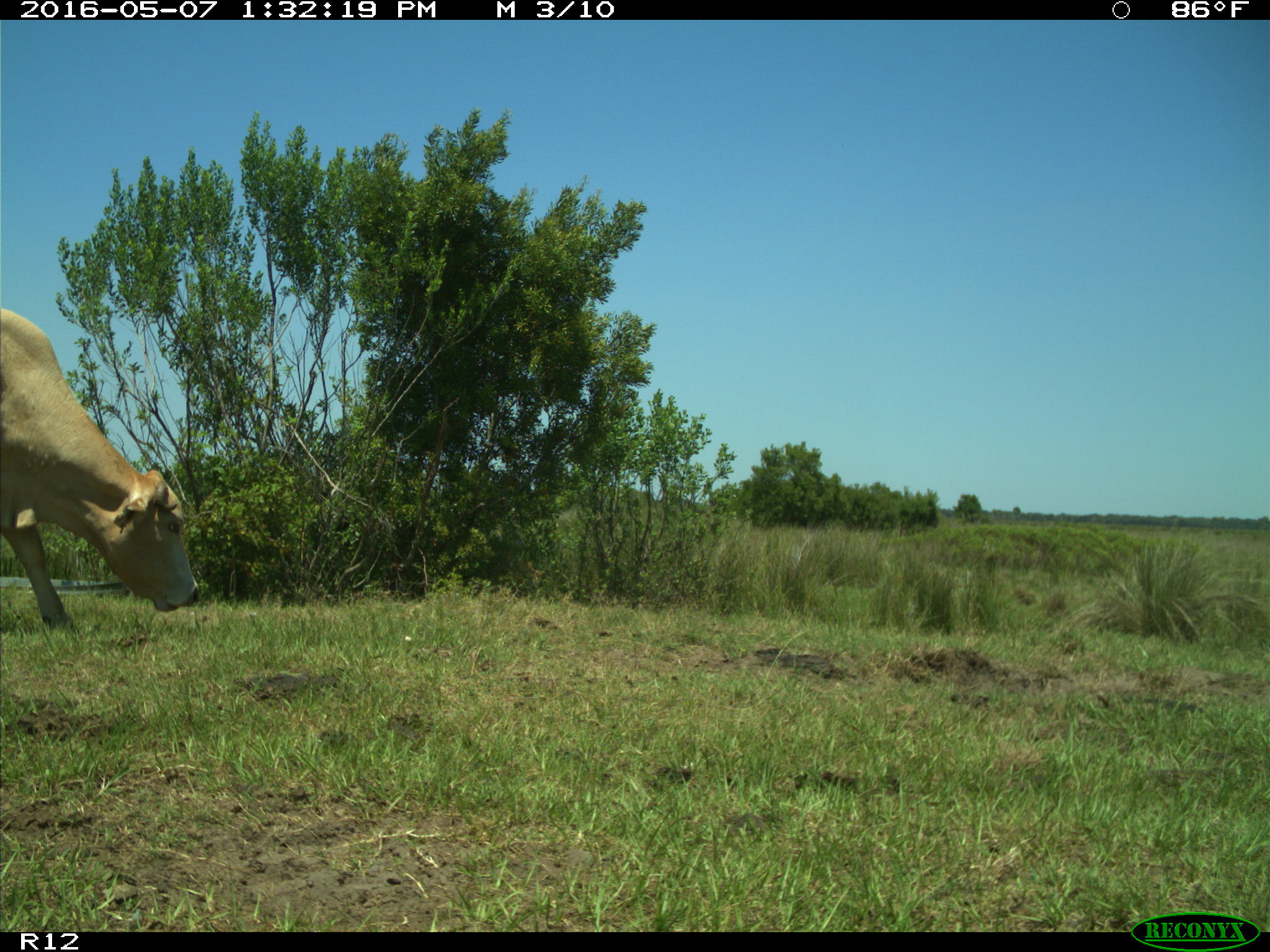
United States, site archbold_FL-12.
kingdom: Animalia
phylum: Chordata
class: Mammalia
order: Artiodactyla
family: Bovidae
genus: Bos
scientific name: Bos taurus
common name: domestic cow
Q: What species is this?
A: Bos taurus (domestic cow).